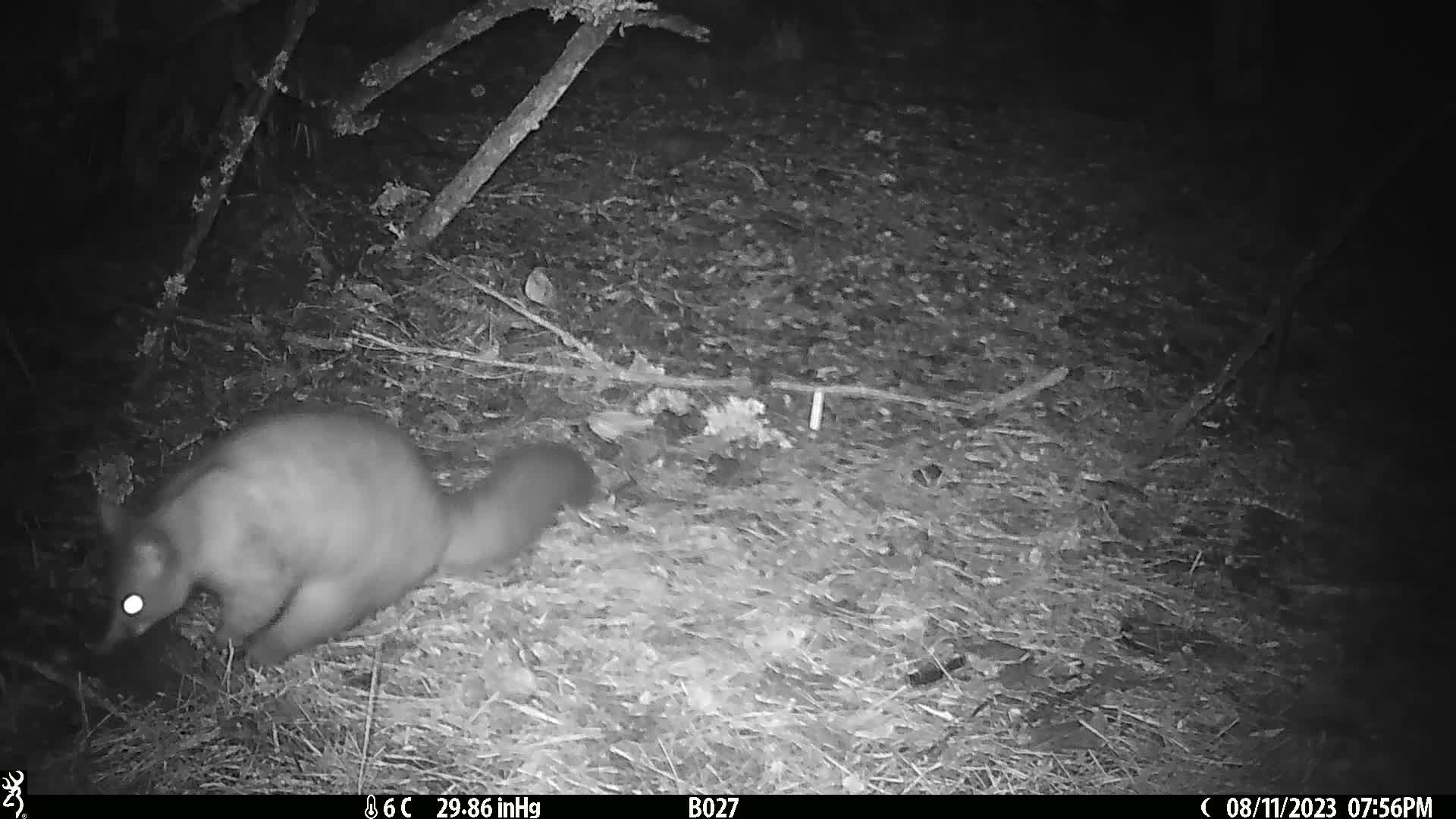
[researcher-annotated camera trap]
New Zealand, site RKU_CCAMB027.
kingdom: Animalia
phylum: Chordata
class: Mammalia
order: Diprotodontia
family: Phalangeridae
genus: Trichosurus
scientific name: Trichosurus vulpecula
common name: common brushtail possum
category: possum